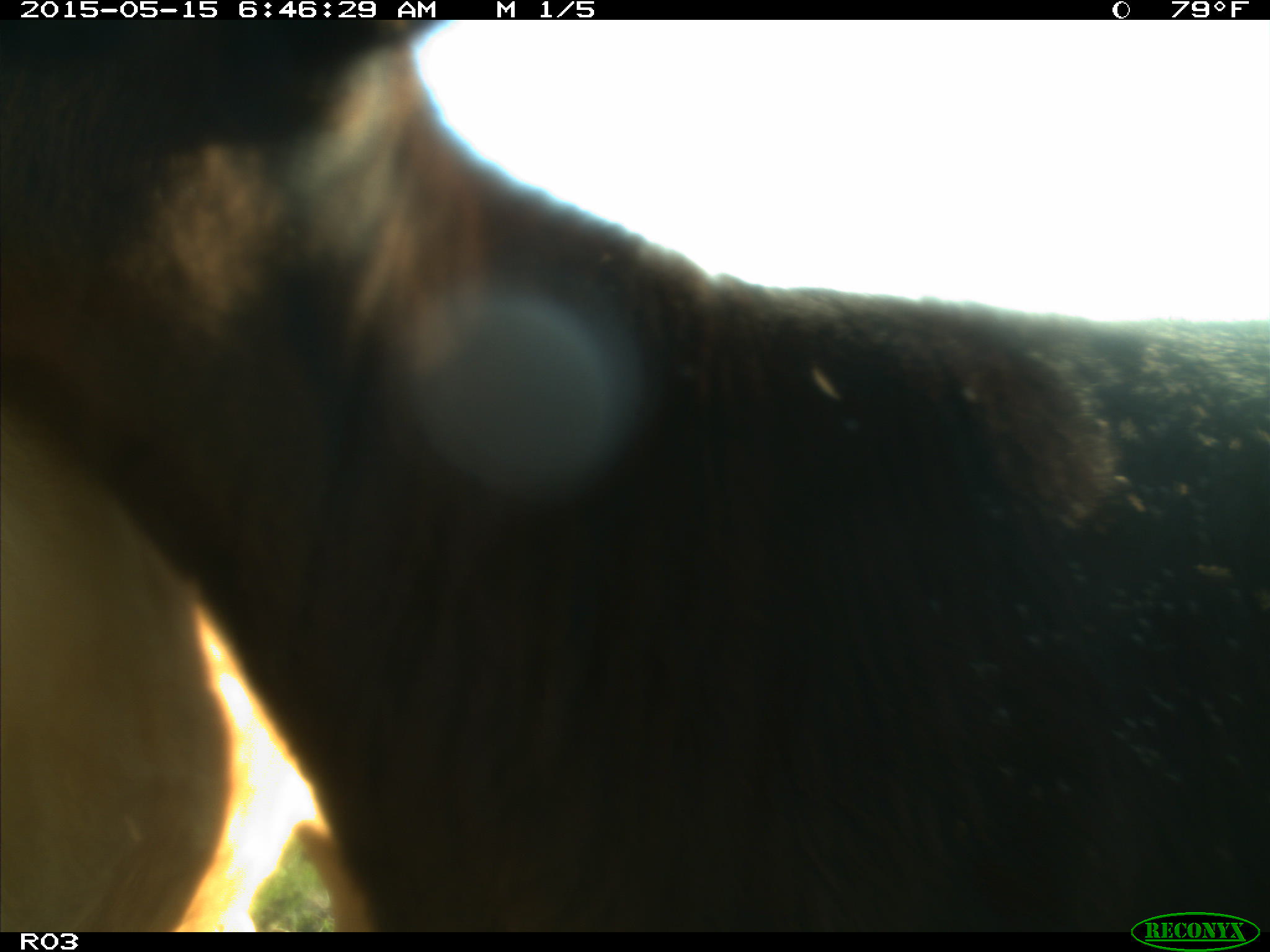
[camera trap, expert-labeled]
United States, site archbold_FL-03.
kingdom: Animalia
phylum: Chordata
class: Mammalia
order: Artiodactyla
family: Bovidae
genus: Bos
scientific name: Bos taurus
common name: domestic cow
Bos taurus (domestic cow).